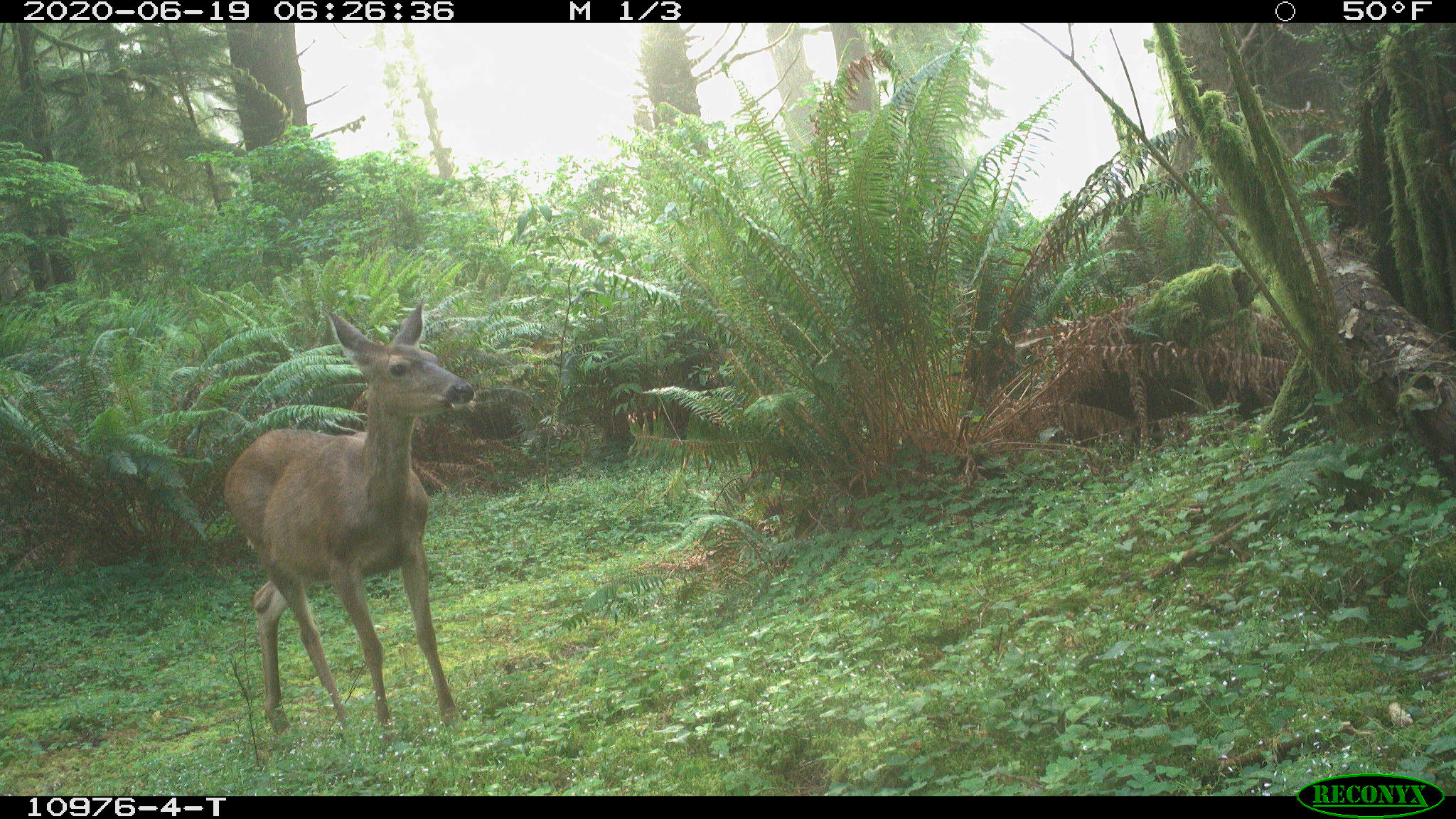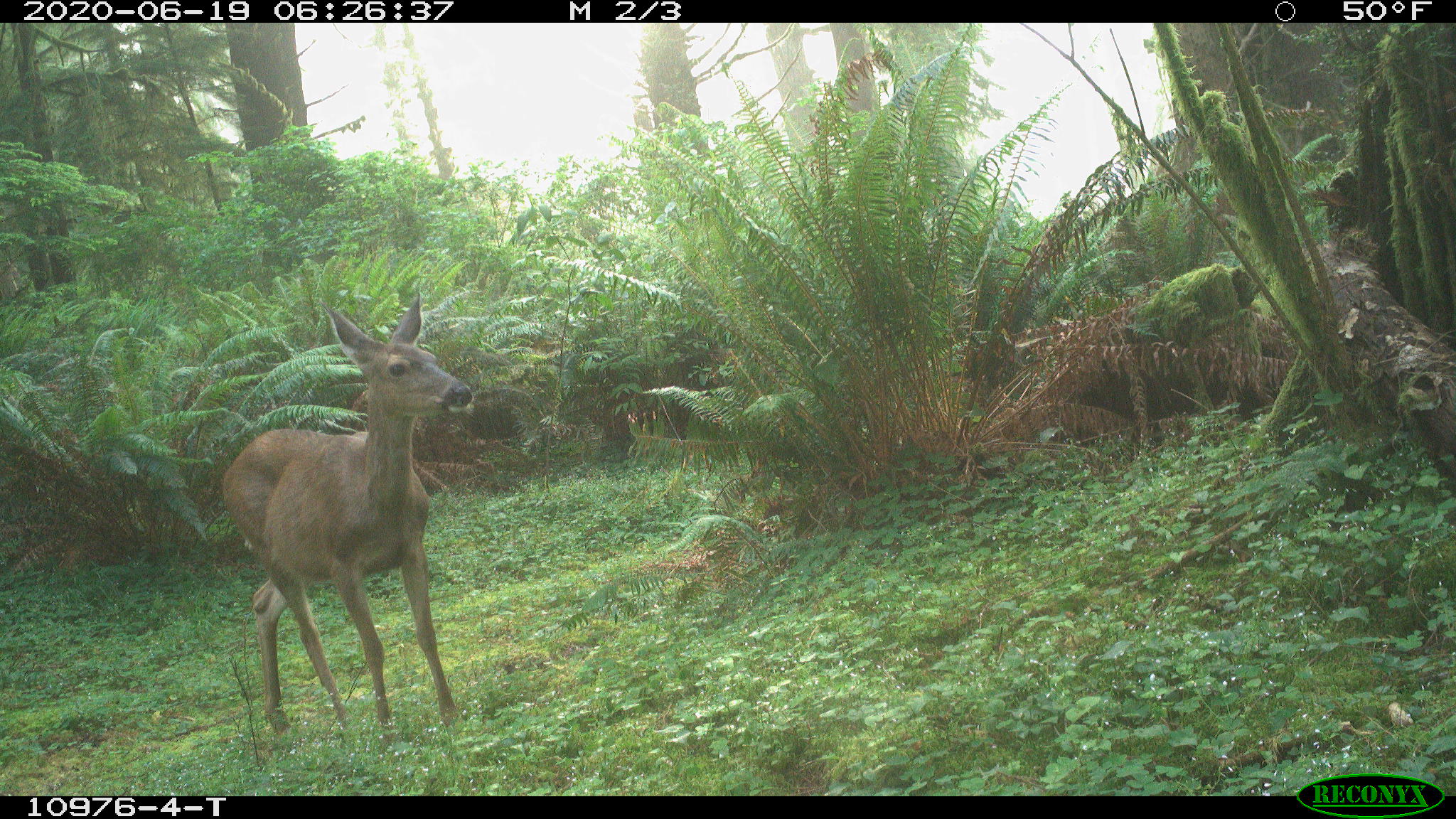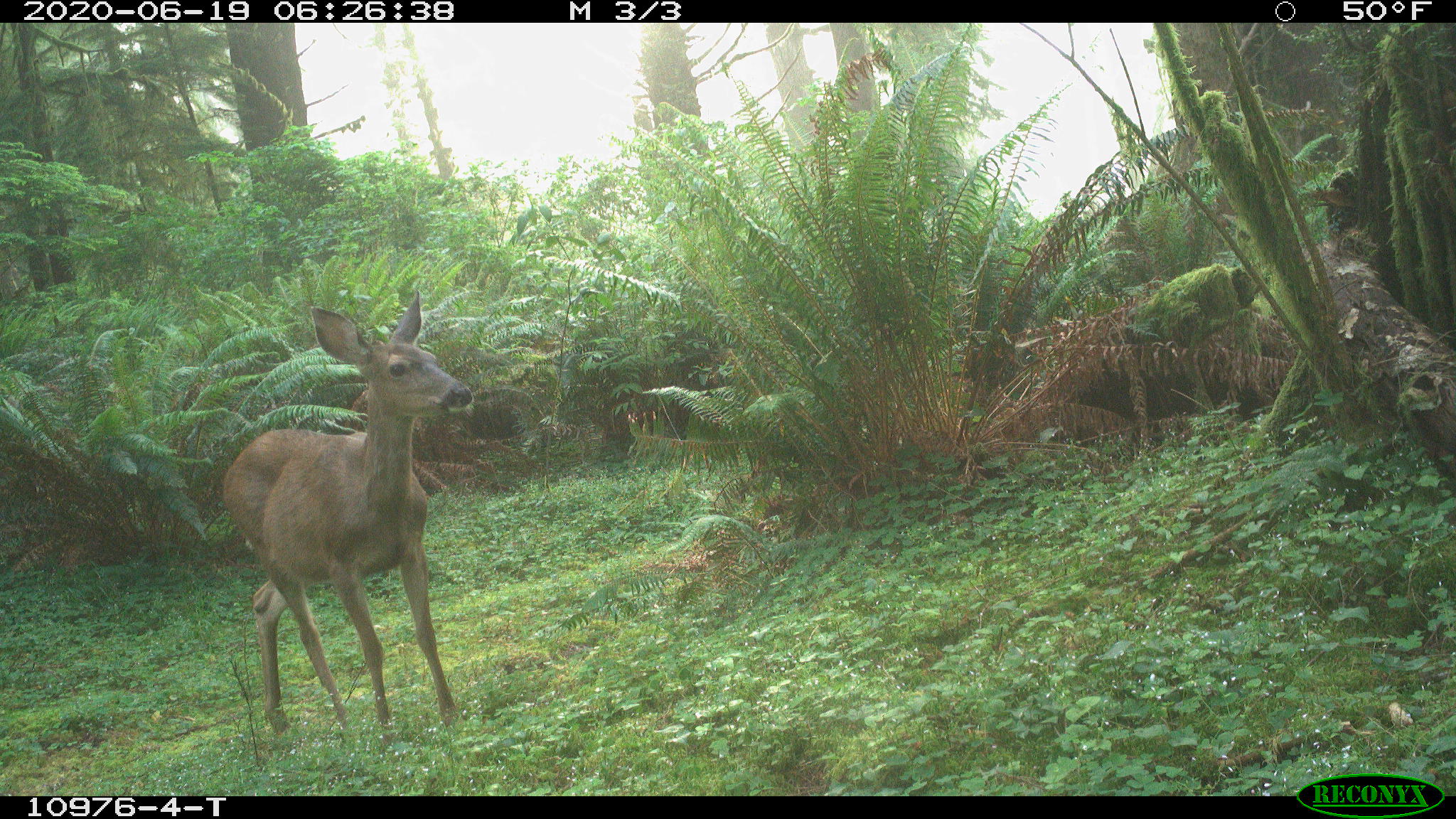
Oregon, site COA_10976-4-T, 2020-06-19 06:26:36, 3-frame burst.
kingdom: Animalia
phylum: Chordata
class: Mammalia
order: Artiodactyla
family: Cervidae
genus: Odocoileus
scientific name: Odocoileus hemionus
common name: black-tailed deer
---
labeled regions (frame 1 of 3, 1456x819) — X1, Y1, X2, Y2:
black-tailed deer: 218, 298, 474, 747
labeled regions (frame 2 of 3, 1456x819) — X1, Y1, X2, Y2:
black-tailed deer: 211, 287, 476, 746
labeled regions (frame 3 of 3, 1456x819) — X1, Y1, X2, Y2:
black-tailed deer: 211, 281, 478, 747